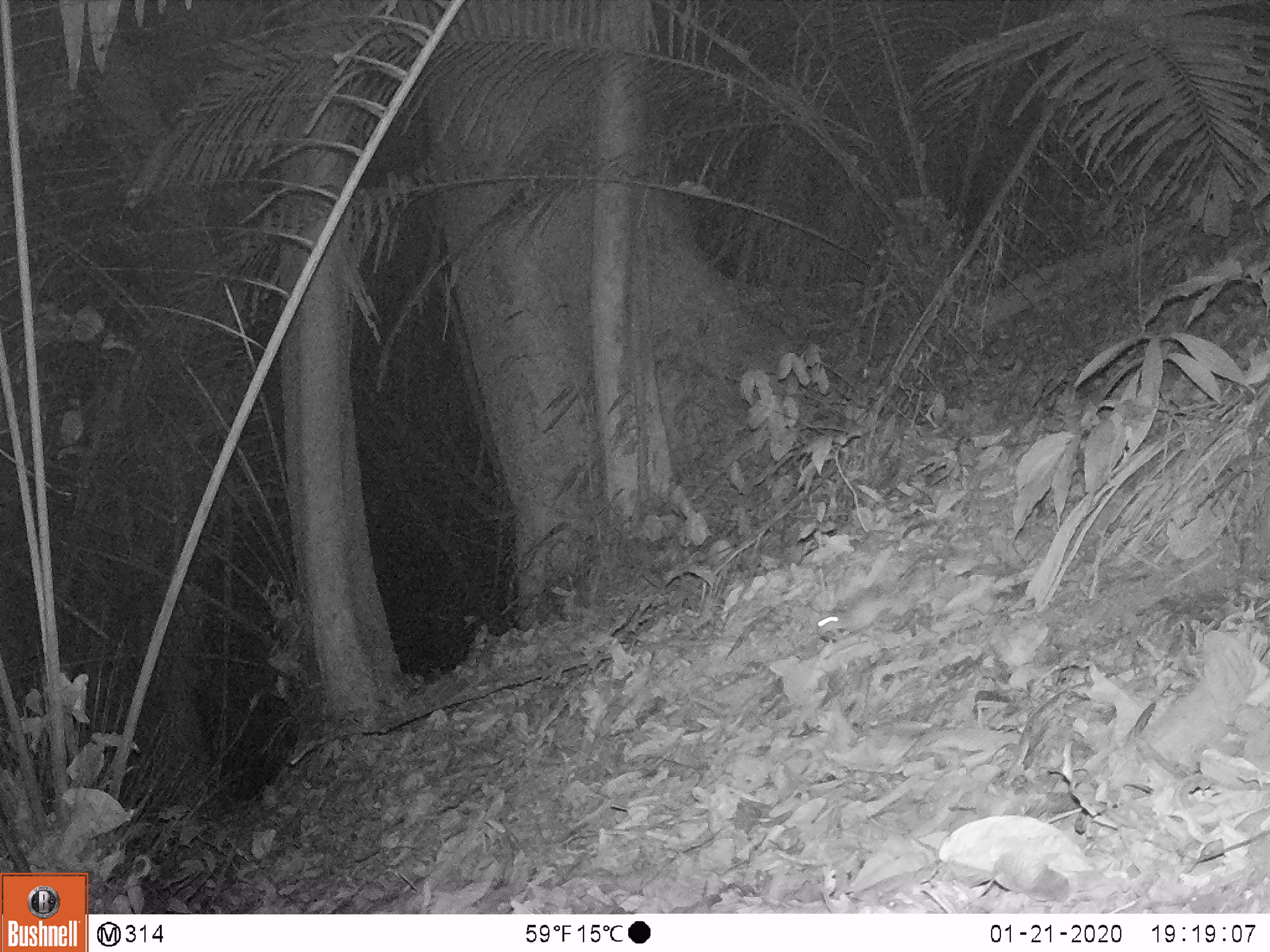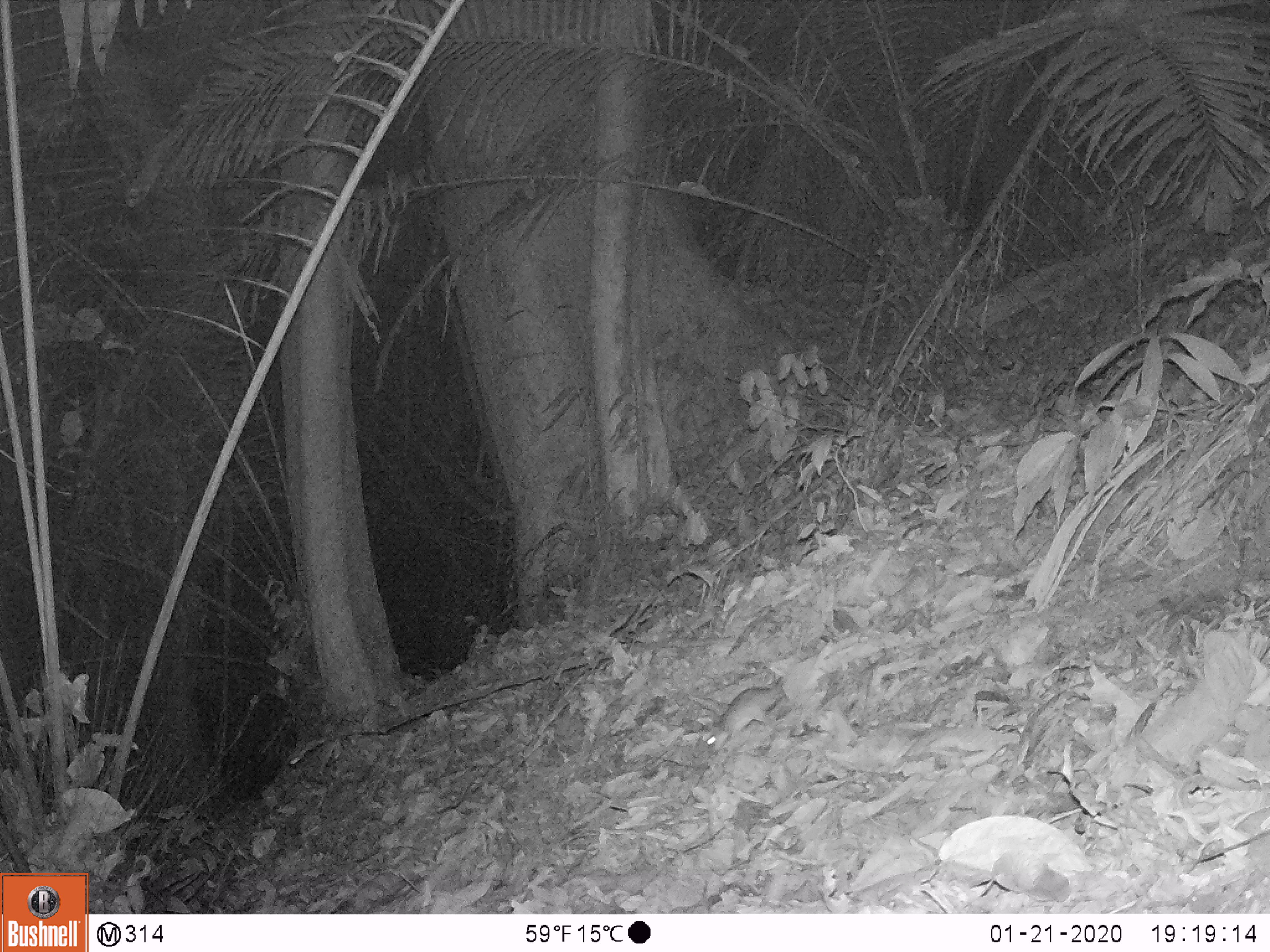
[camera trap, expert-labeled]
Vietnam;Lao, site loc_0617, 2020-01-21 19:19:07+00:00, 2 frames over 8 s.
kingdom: Animalia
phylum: Chordata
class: Mammalia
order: Rodentia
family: Muridae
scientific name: Muridae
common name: old-world mice and rats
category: unidentified murid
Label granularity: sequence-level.